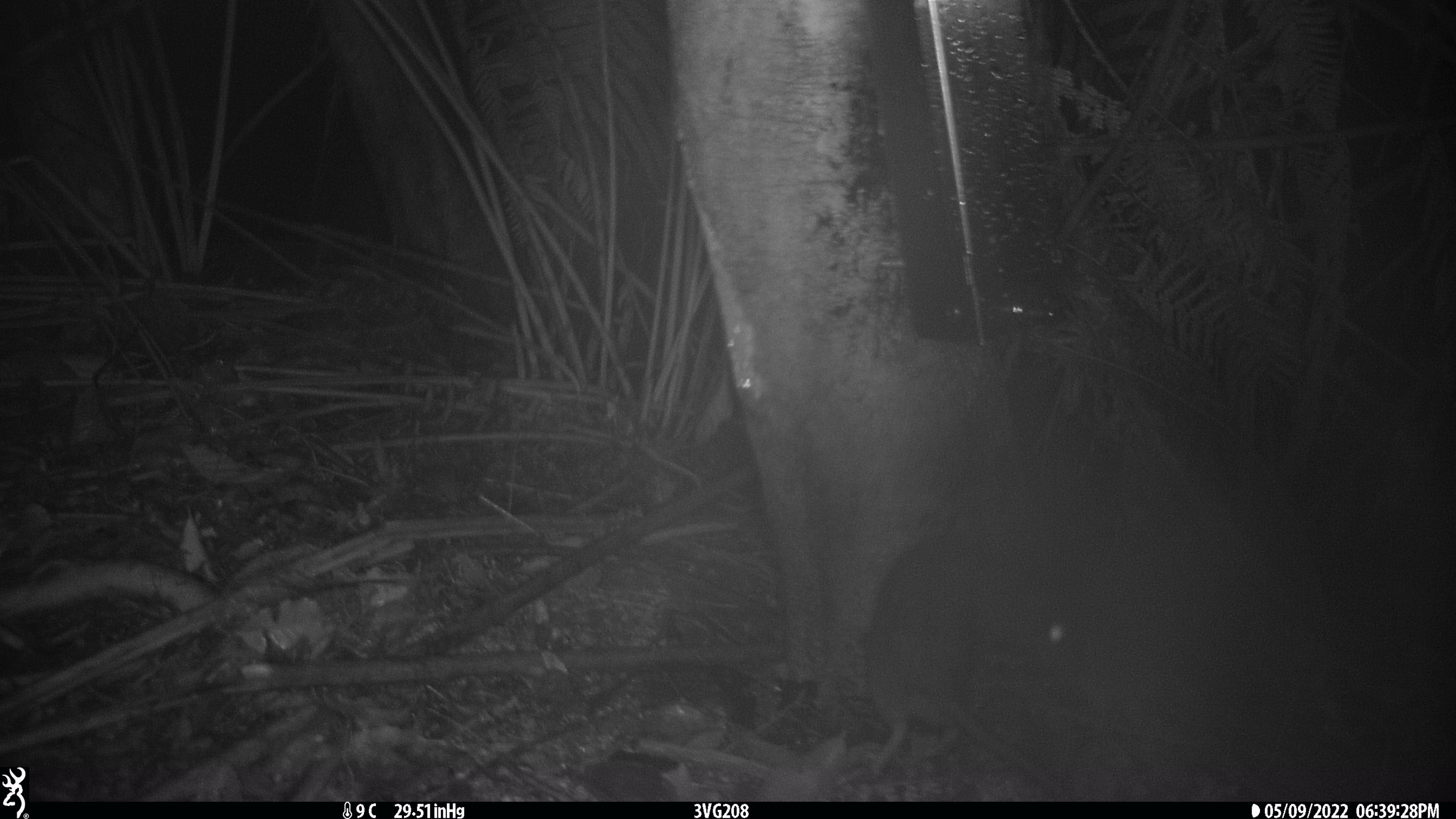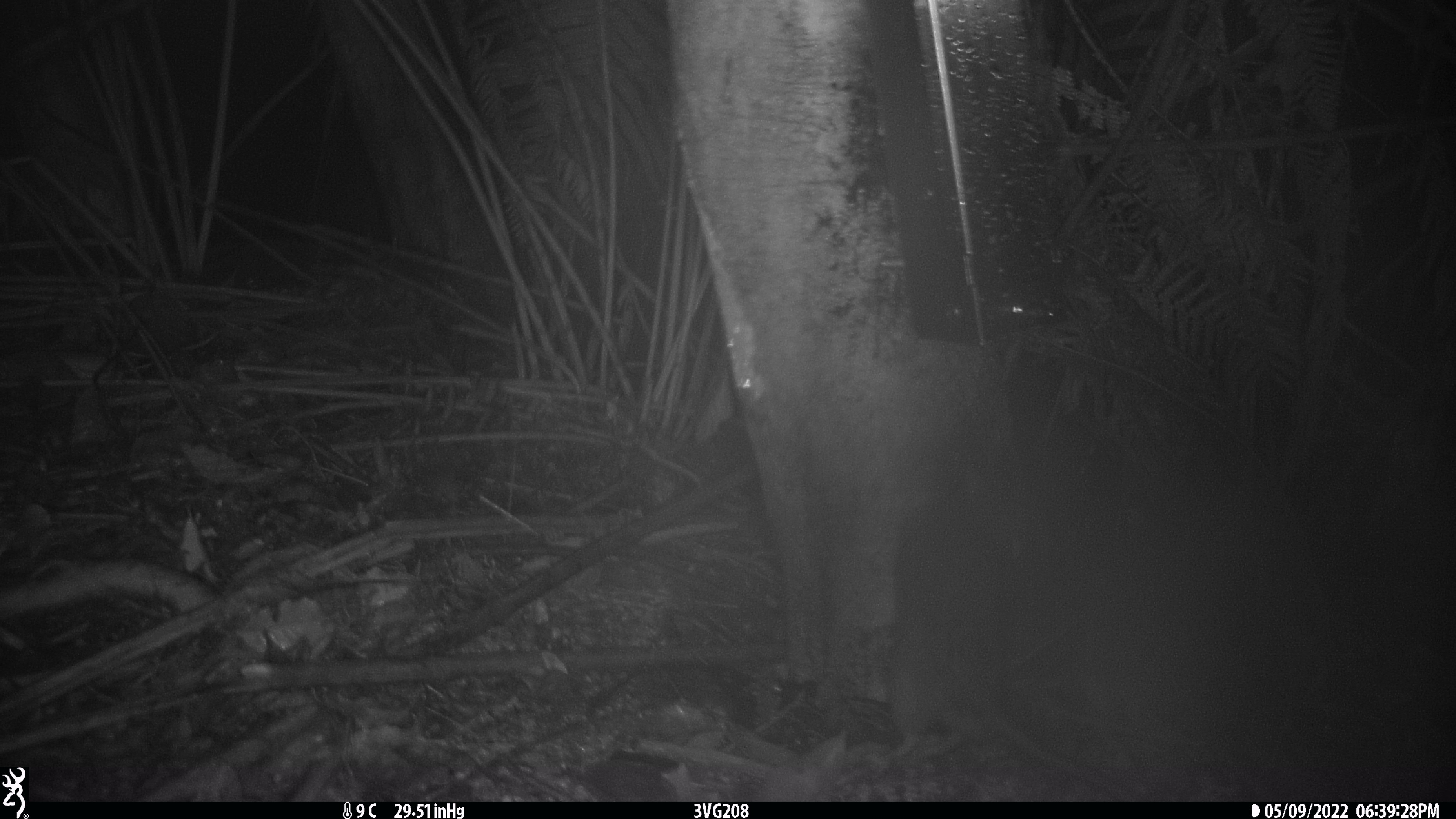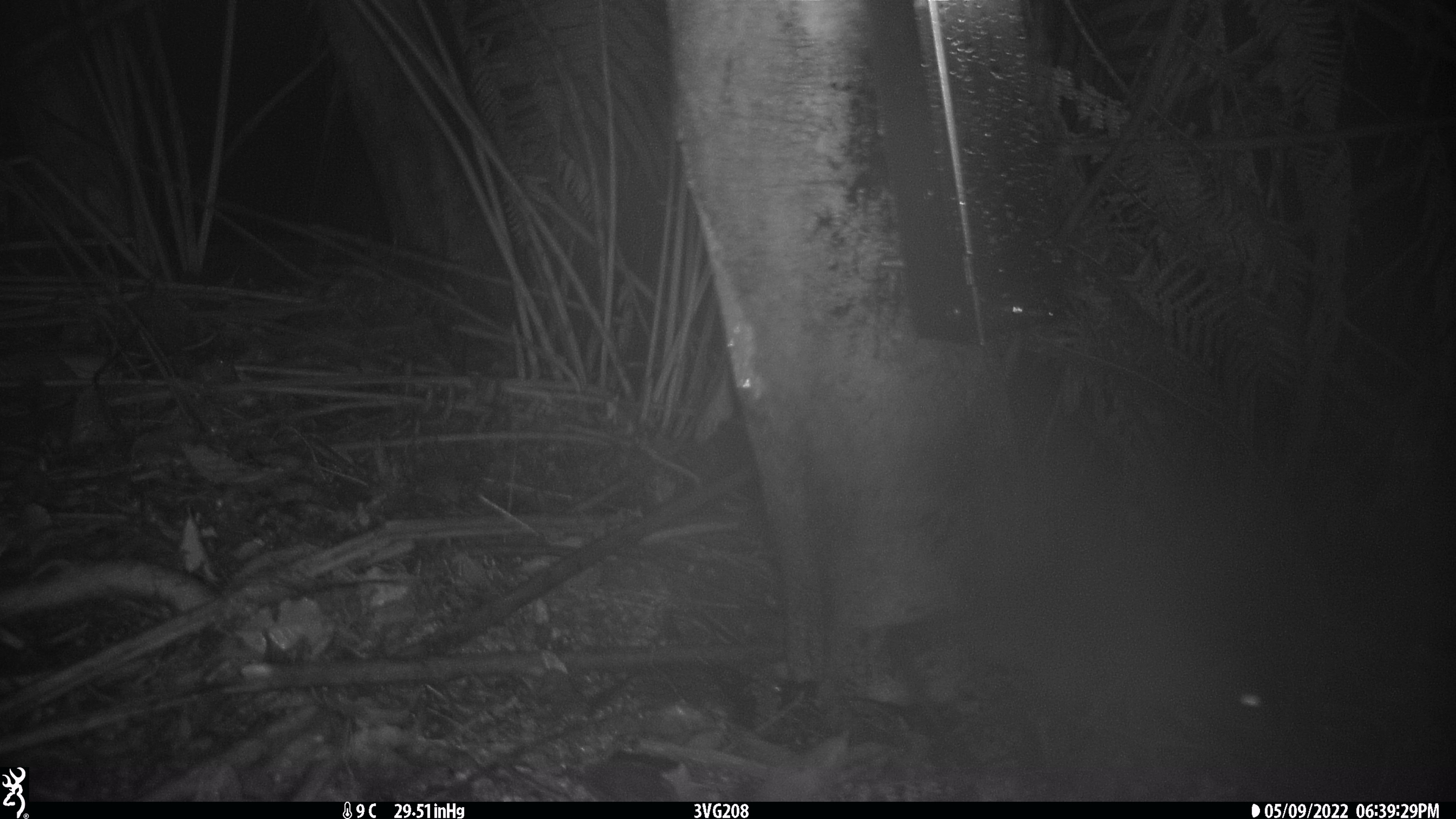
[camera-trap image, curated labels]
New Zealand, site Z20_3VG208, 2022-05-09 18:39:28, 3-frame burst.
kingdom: Animalia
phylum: Chordata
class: Mammalia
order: Rodentia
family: Muridae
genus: Rattus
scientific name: Rattus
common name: rat